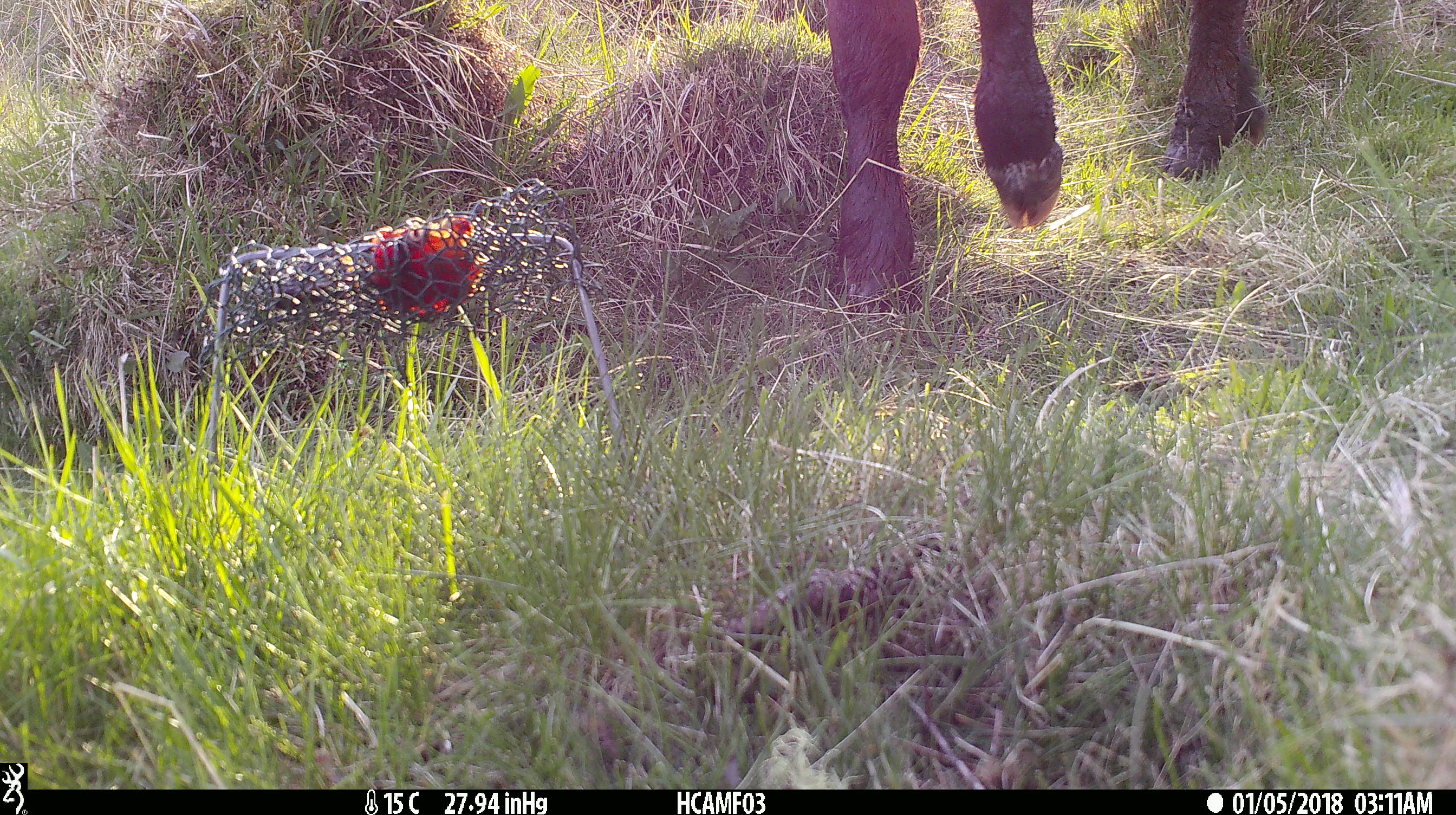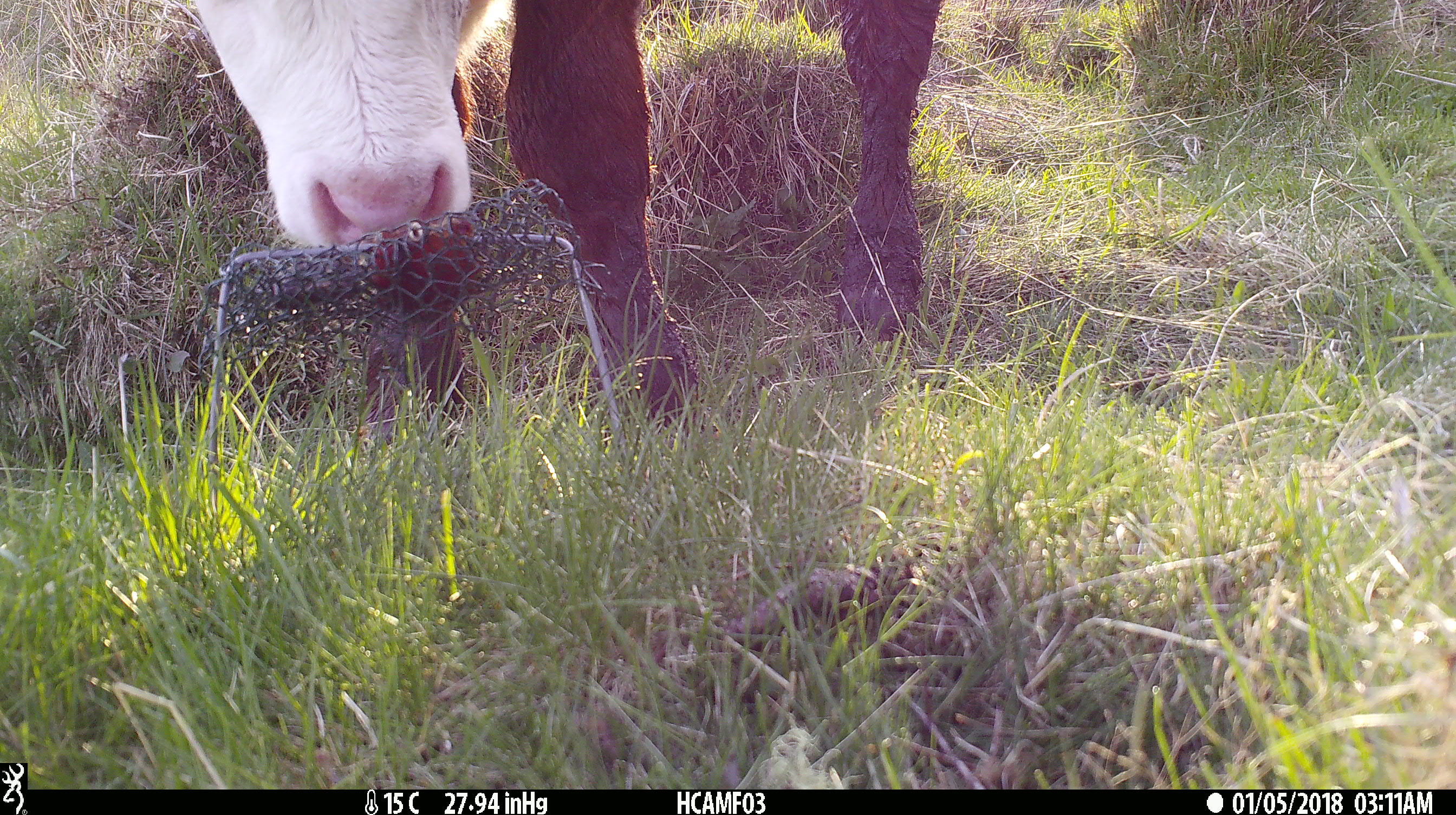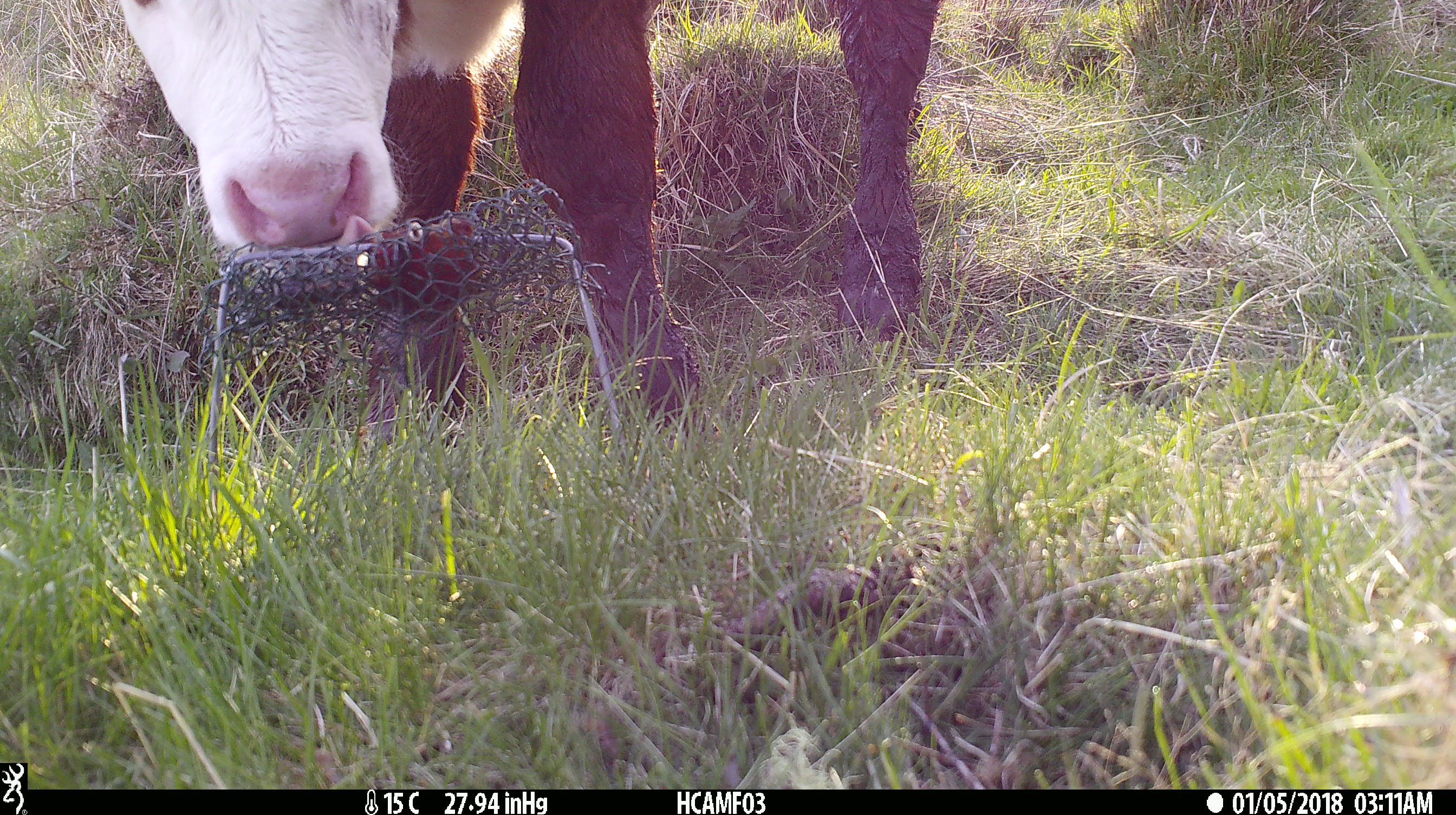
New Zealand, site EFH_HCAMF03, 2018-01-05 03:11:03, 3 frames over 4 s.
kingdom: Animalia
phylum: Chordata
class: Mammalia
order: Artiodactyla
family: Bovidae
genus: Bos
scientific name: Bos taurus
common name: domestic cow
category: cow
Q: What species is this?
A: Cow (domestic cow) (Bos taurus).